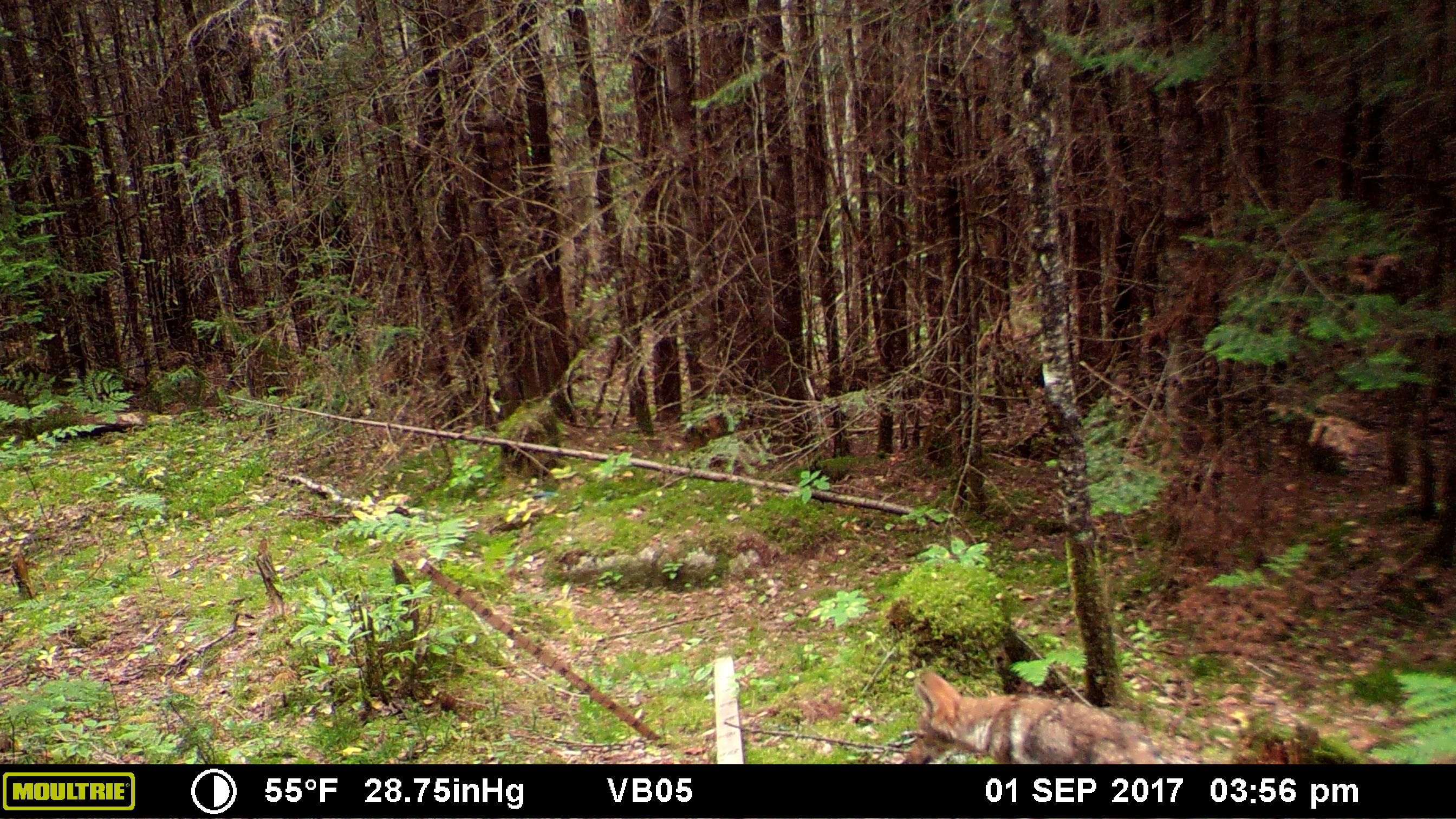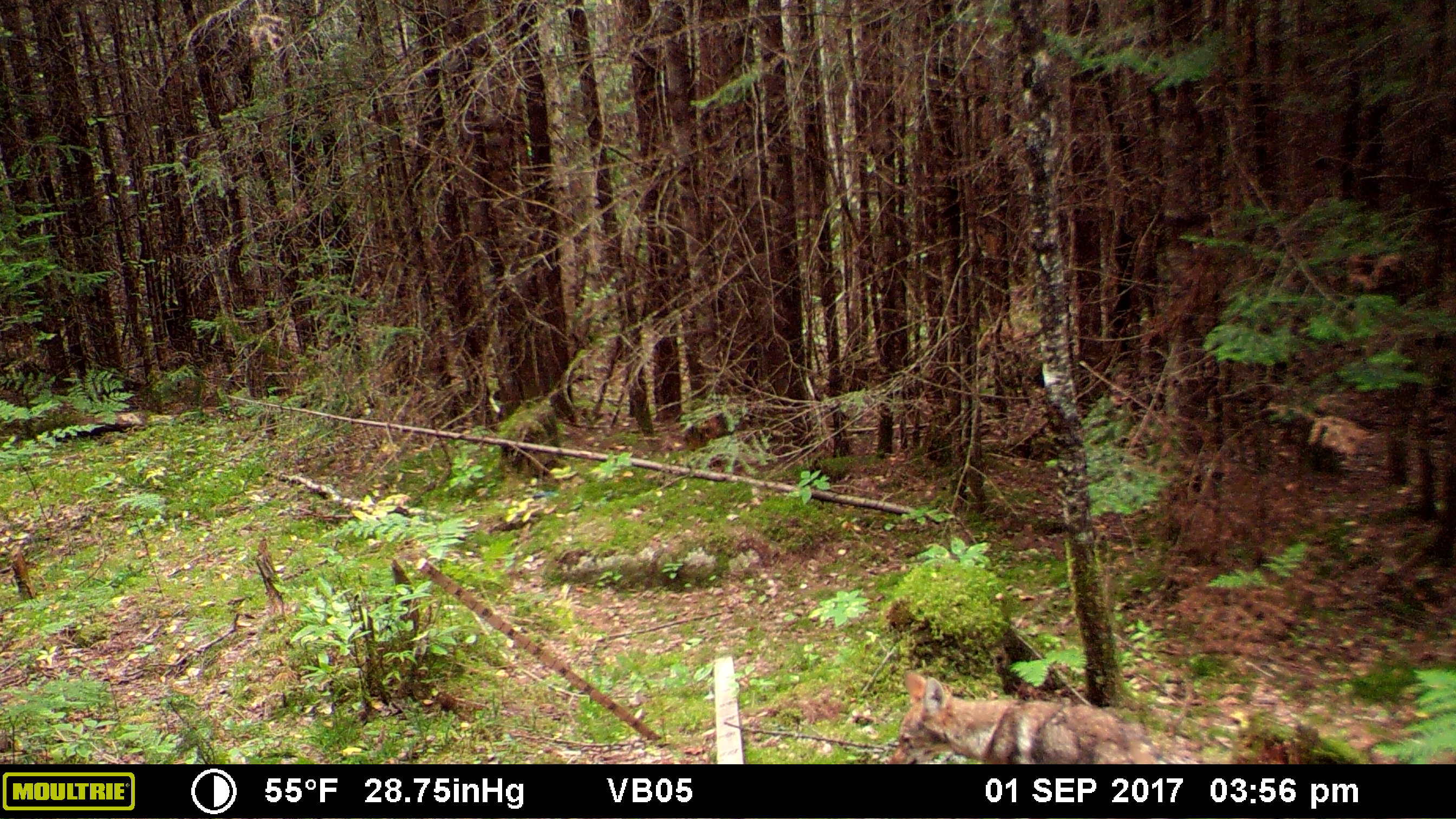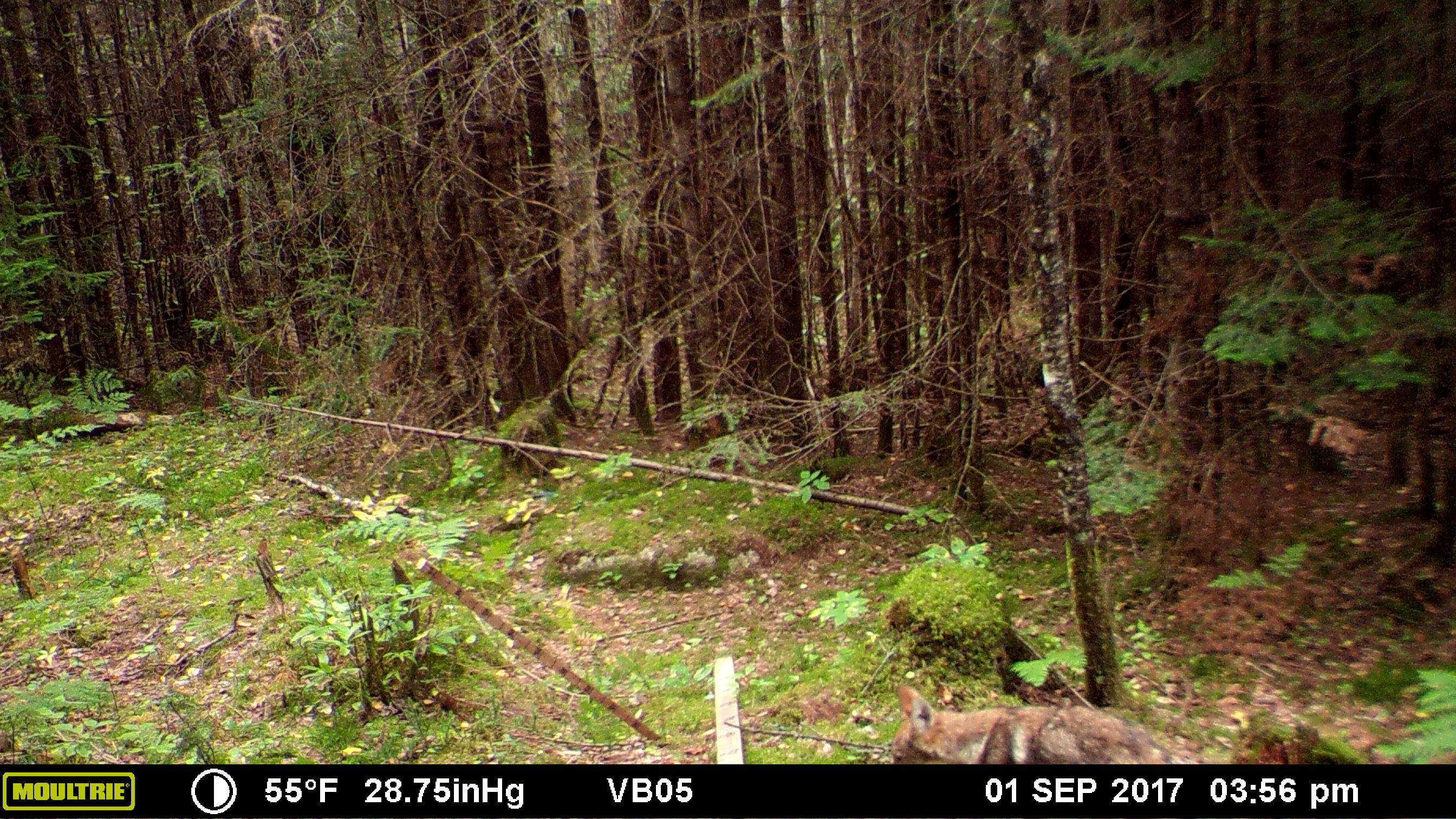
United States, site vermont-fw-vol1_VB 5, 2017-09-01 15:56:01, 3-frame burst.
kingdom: Animalia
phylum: Chordata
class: Mammalia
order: Carnivora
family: Canidae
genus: Canis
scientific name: Canis latrans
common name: coyote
Coyote (Canis latrans).